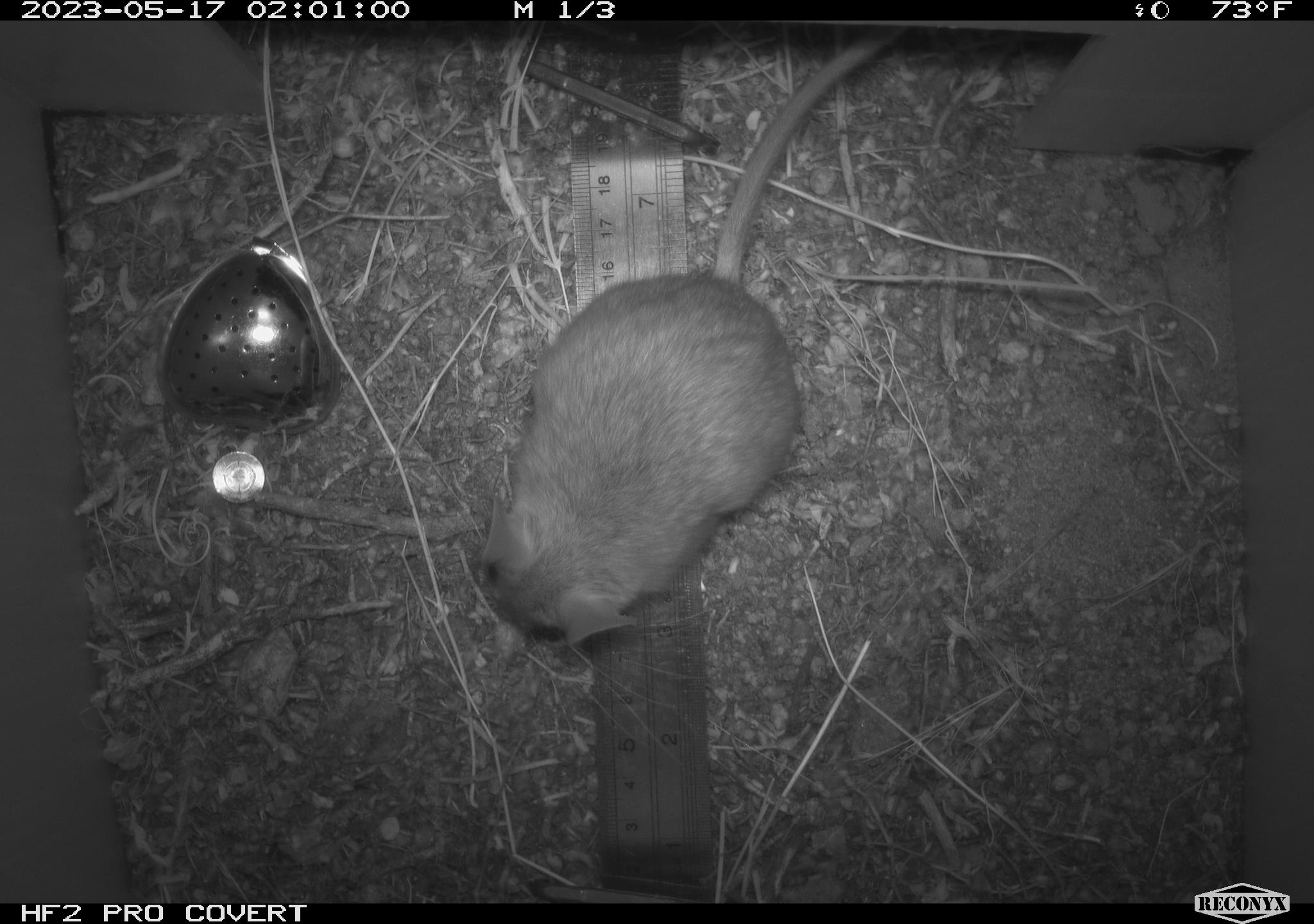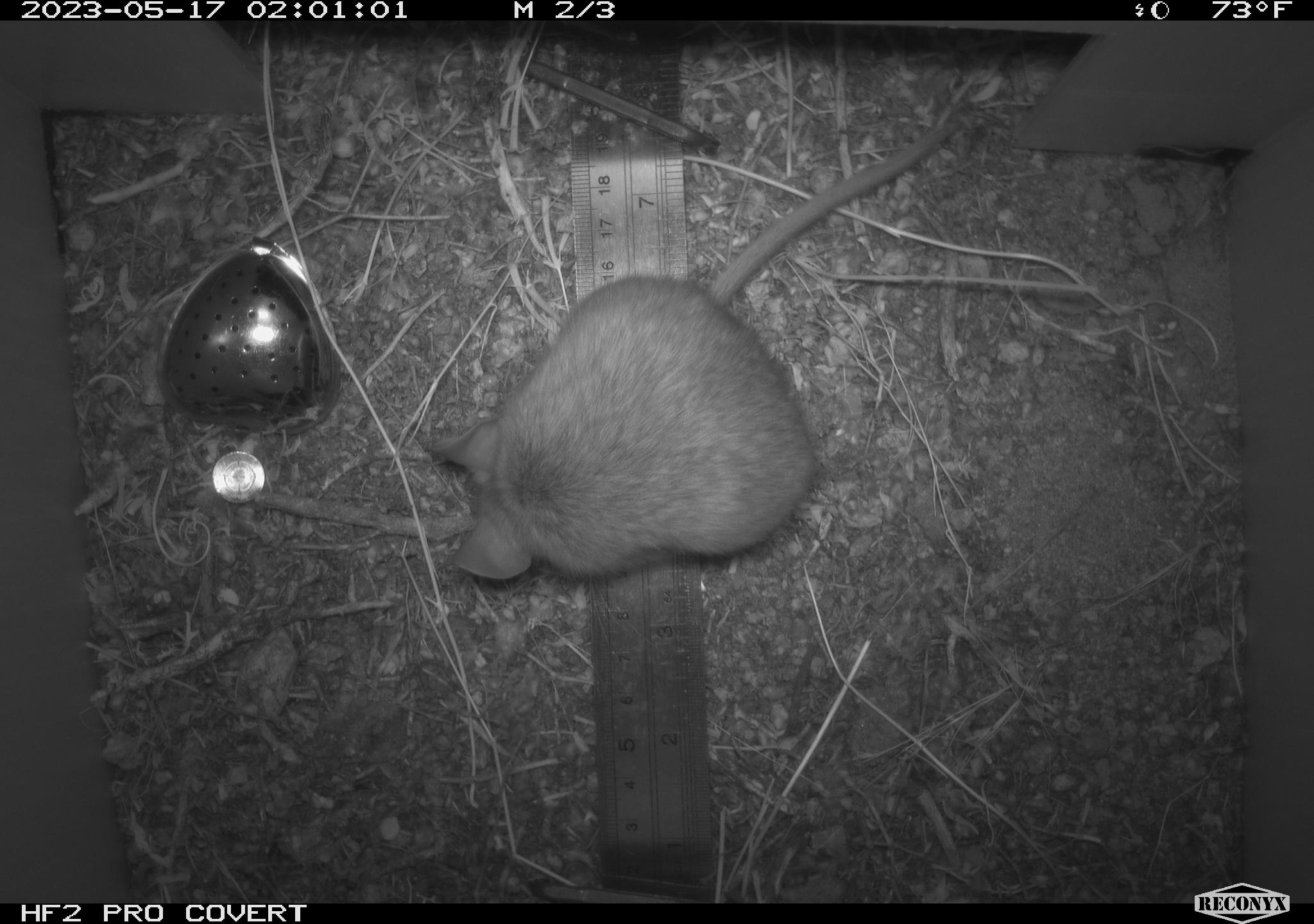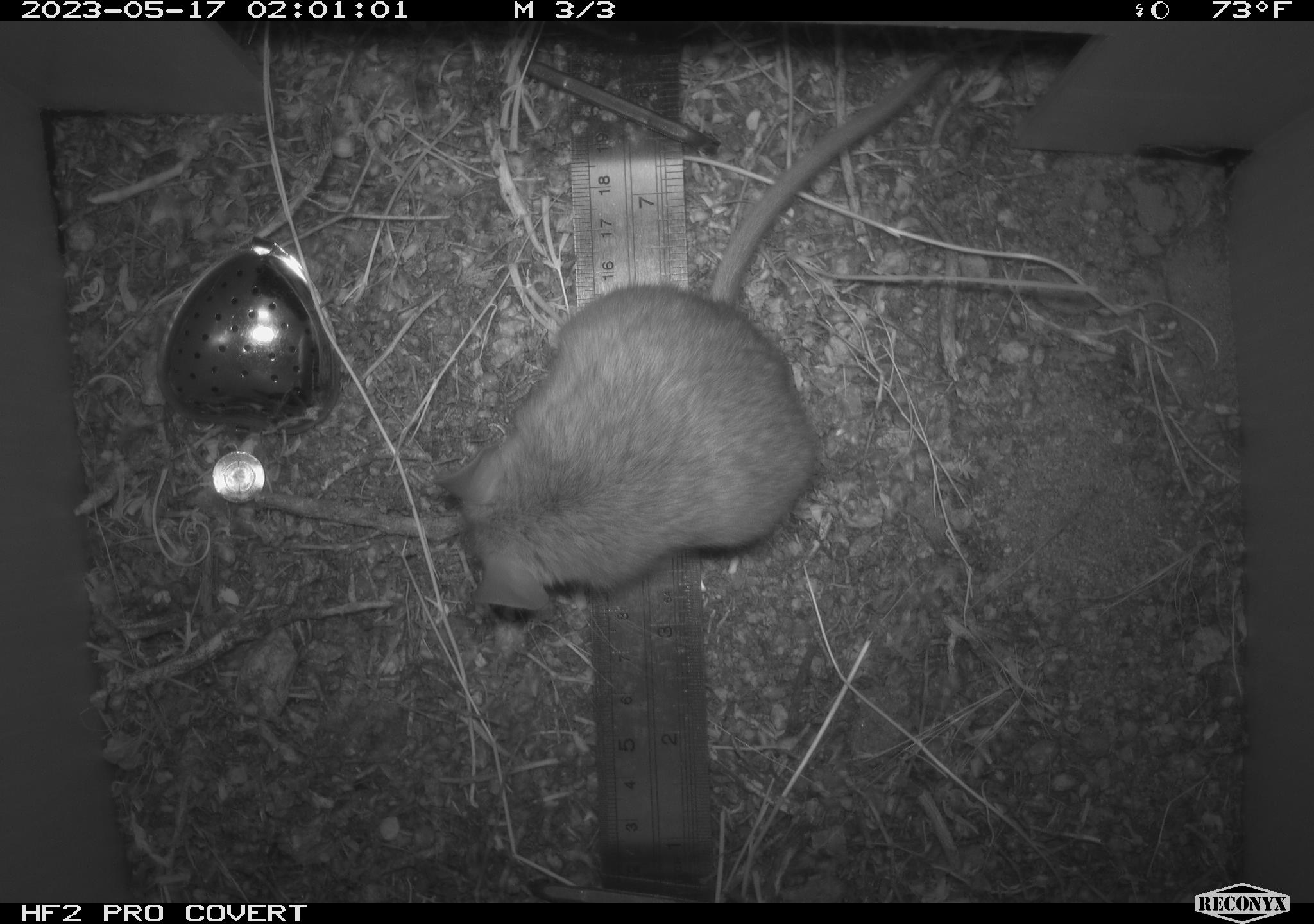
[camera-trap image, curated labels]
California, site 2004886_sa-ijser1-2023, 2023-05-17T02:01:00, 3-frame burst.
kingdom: Animalia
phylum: Chordata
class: Mammalia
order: Rodentia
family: Cricetidae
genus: Neotoma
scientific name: Neotoma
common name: pack rat or woodrat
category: neotoma species